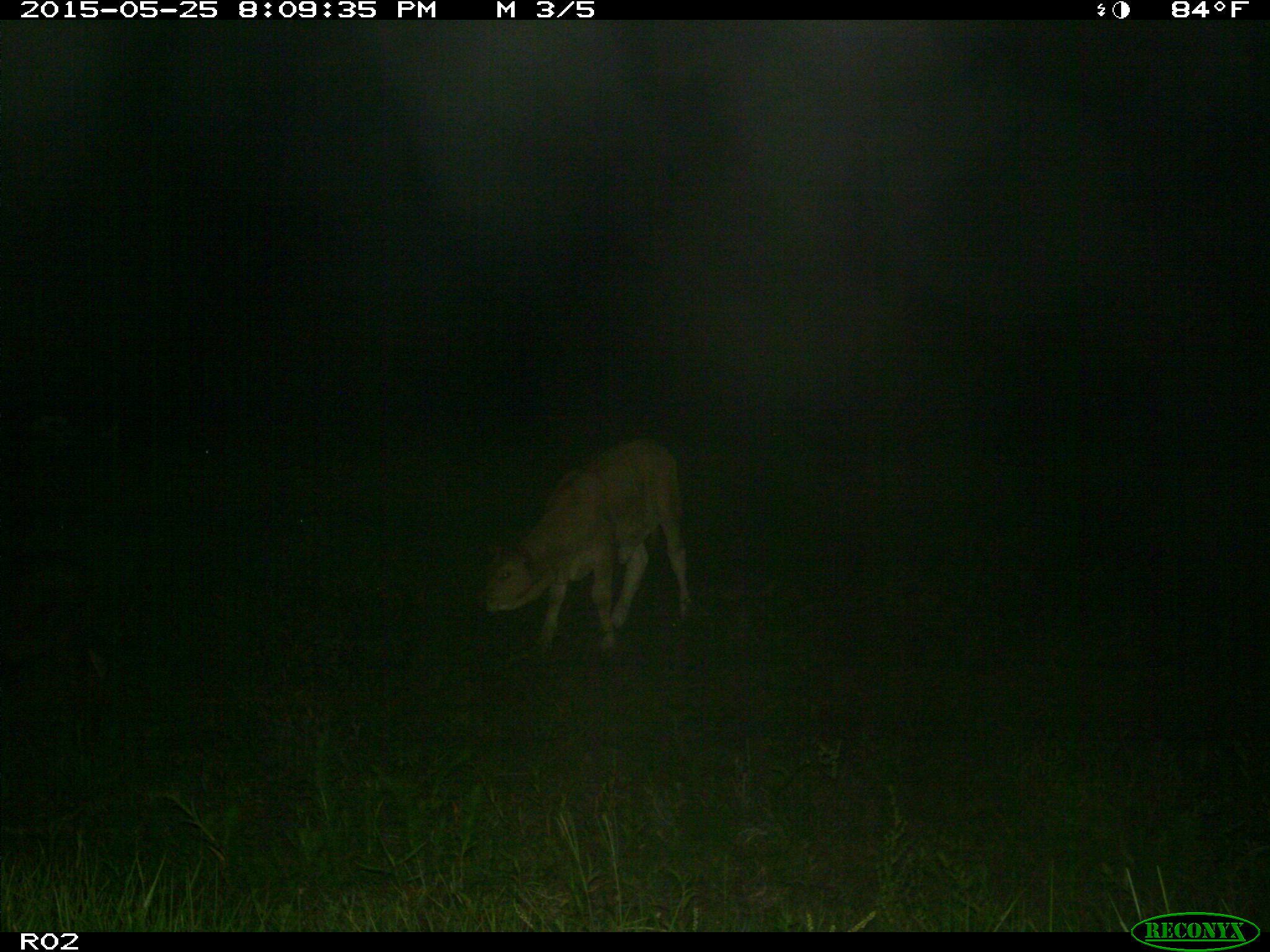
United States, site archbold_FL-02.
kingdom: Animalia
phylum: Chordata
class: Mammalia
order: Artiodactyla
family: Bovidae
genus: Bos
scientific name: Bos taurus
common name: domestic cow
Bos taurus (domestic cow).